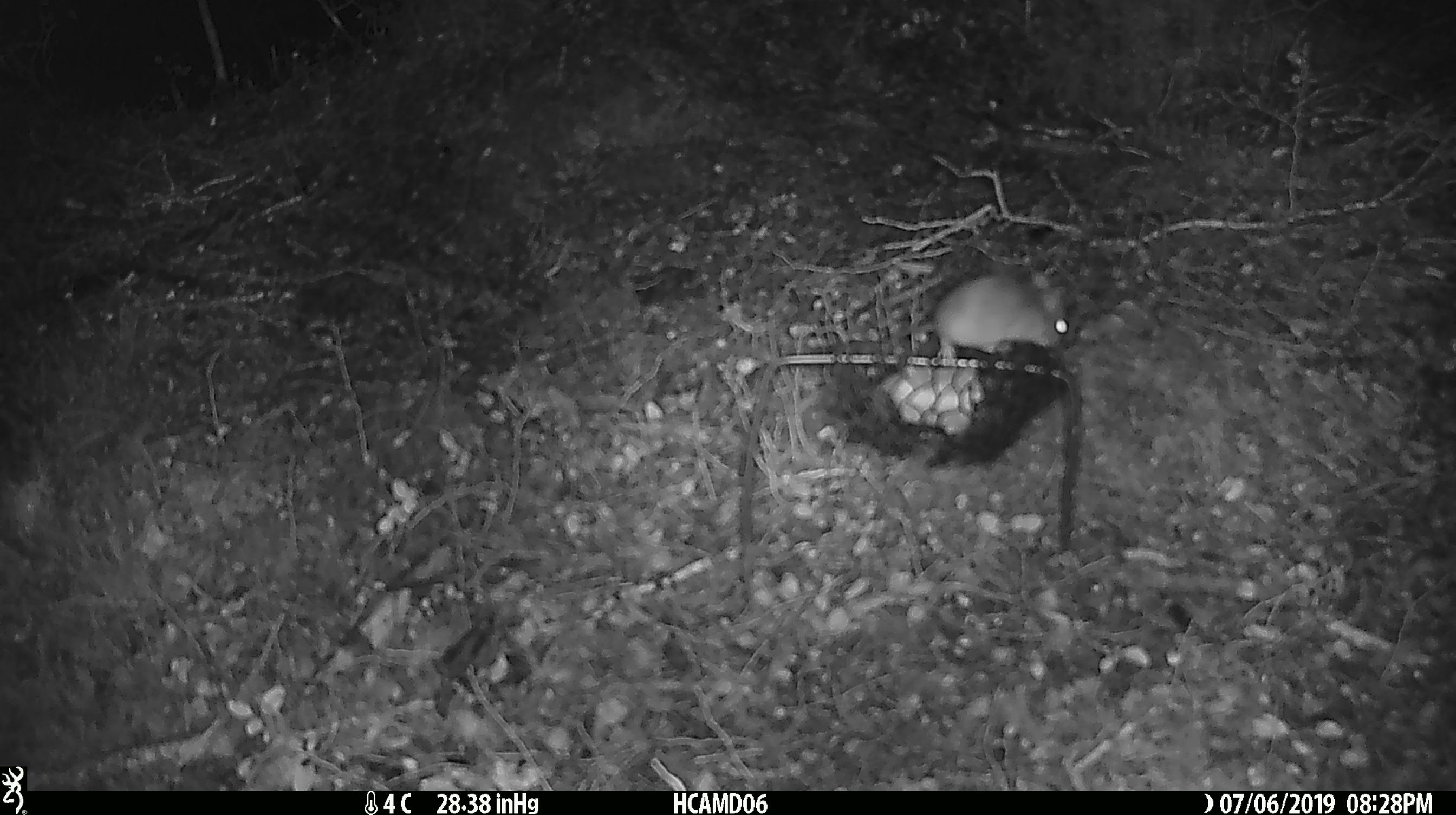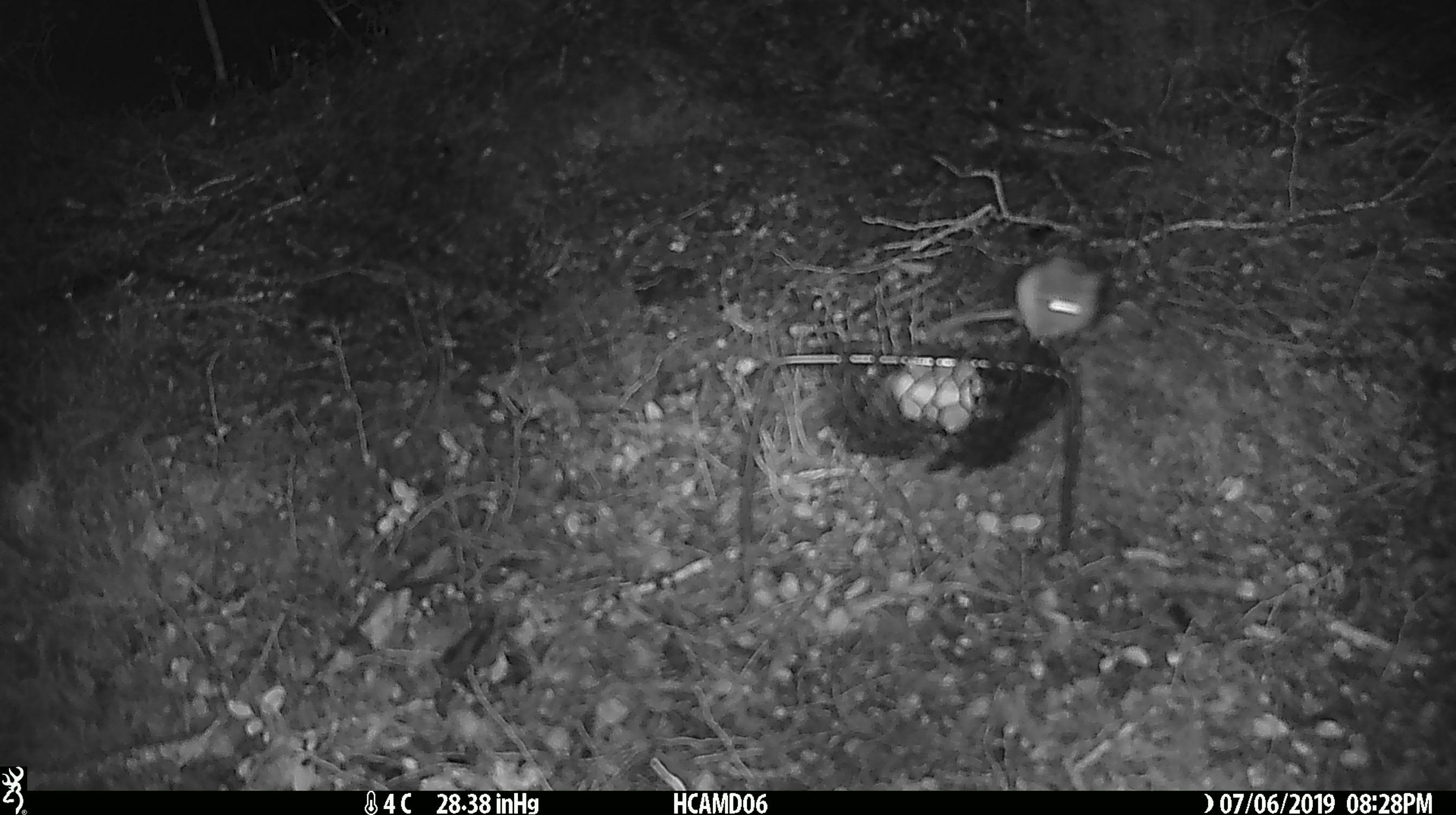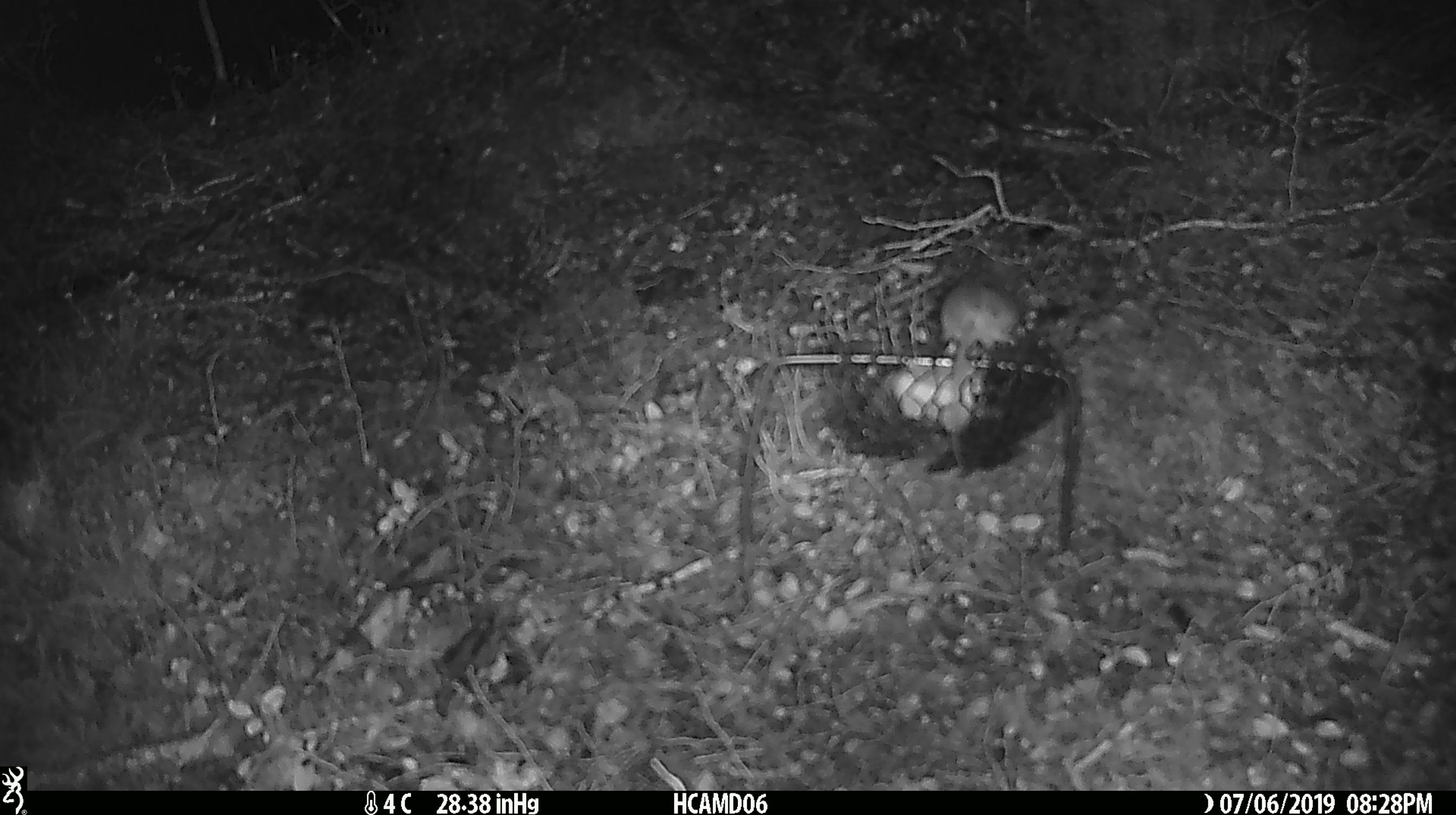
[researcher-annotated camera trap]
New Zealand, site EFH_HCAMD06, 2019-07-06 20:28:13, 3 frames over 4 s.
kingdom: Animalia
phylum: Chordata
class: Mammalia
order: Rodentia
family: Muridae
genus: Mus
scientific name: Mus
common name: mouse